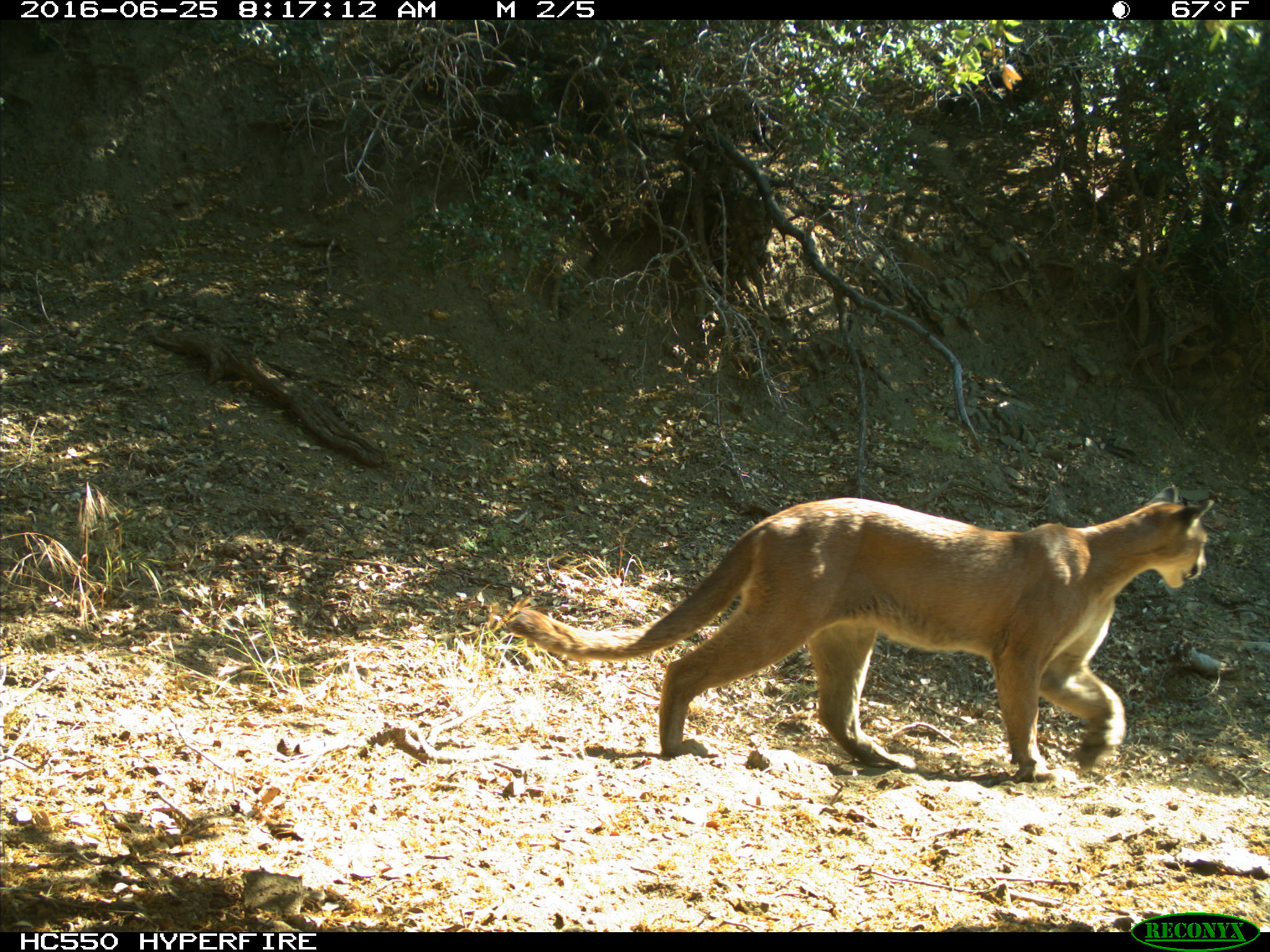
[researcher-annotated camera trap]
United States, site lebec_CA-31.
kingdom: Animalia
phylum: Chordata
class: Mammalia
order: Carnivora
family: Felidae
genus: Puma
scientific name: Puma concolor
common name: mountain lion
Puma concolor (mountain lion).